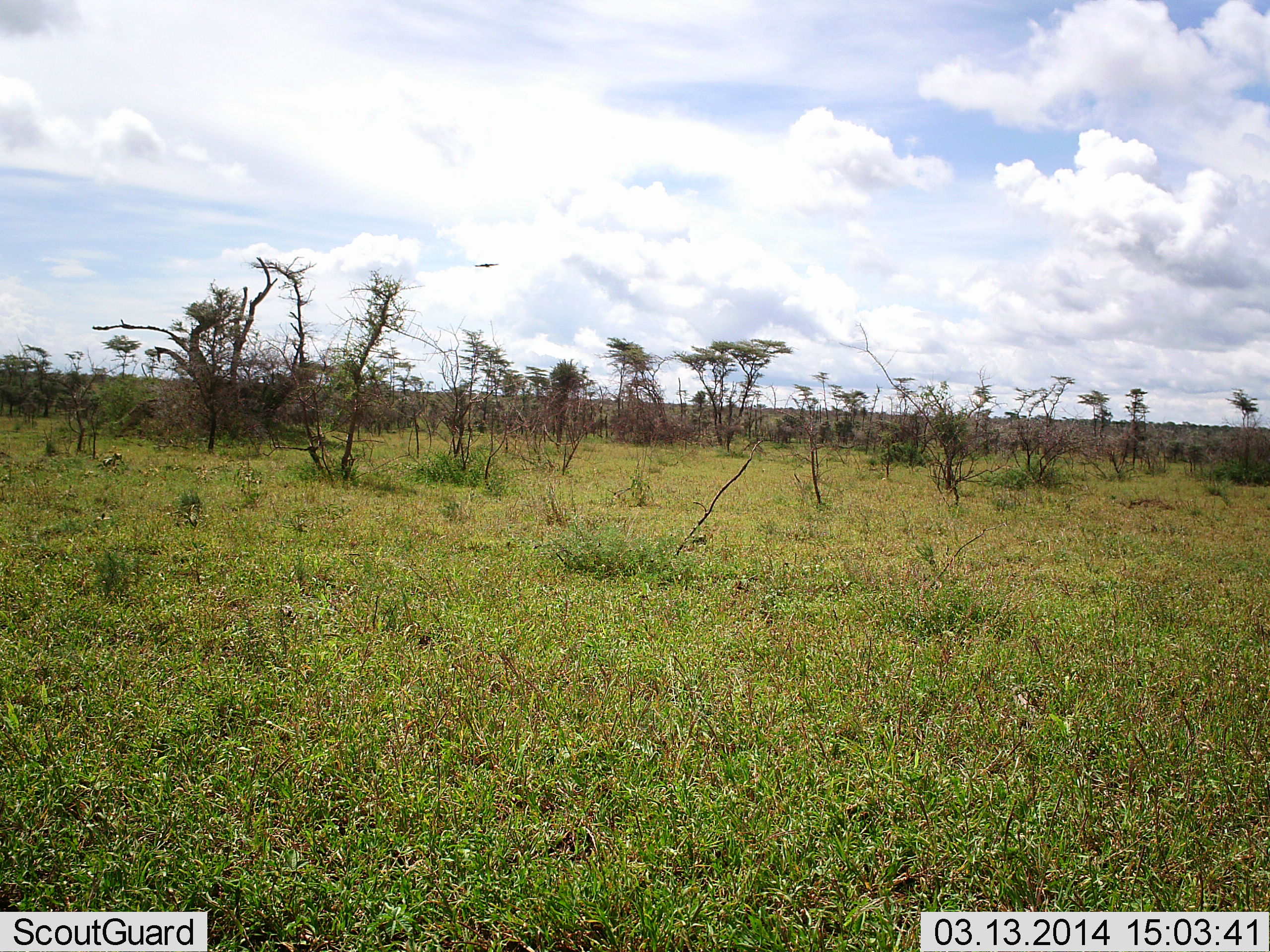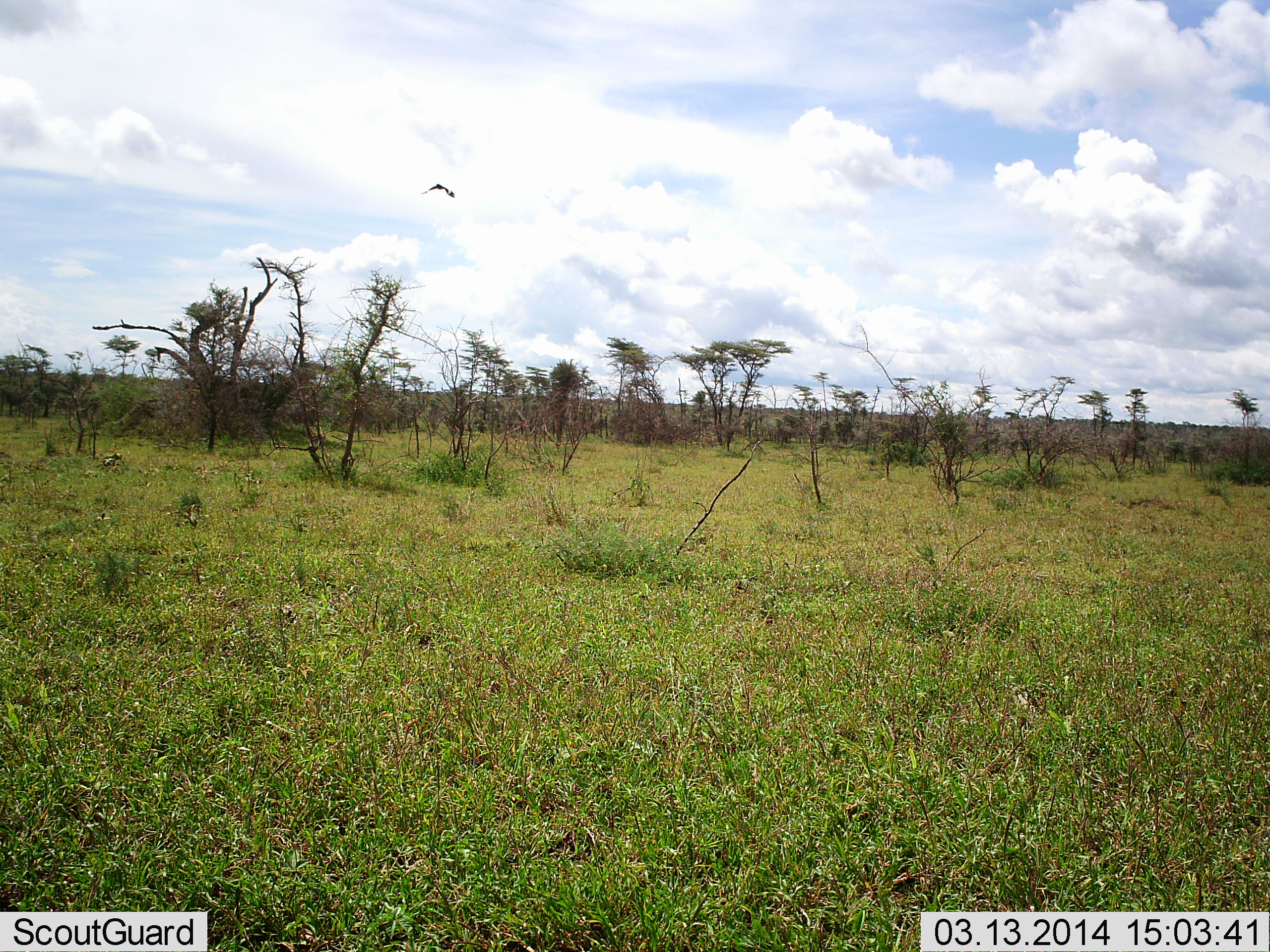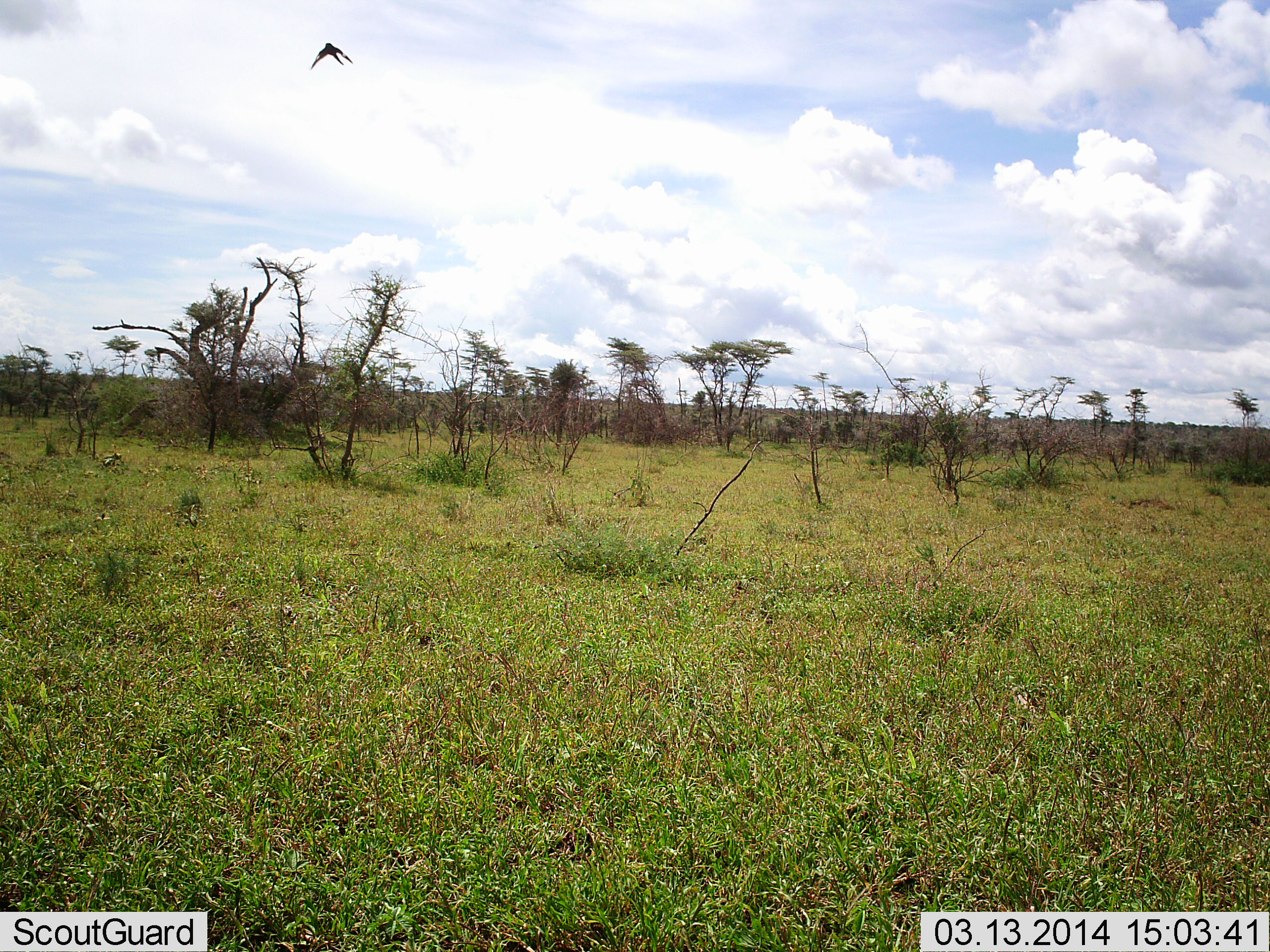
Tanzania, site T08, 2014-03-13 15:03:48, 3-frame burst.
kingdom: Animalia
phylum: Chordata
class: Aves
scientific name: Aves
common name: bird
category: otherbird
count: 1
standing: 0%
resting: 0%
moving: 100%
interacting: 0%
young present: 0%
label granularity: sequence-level